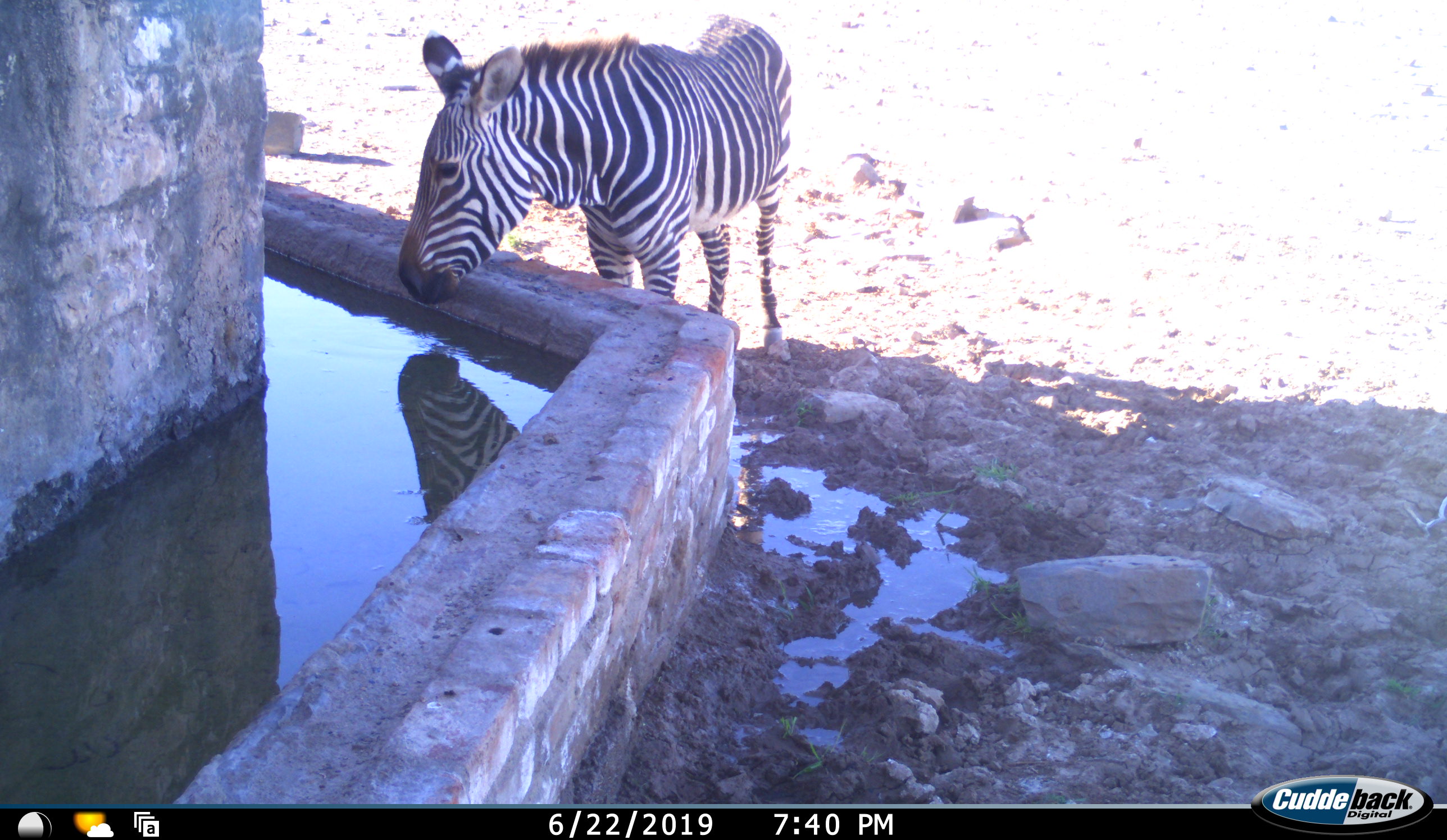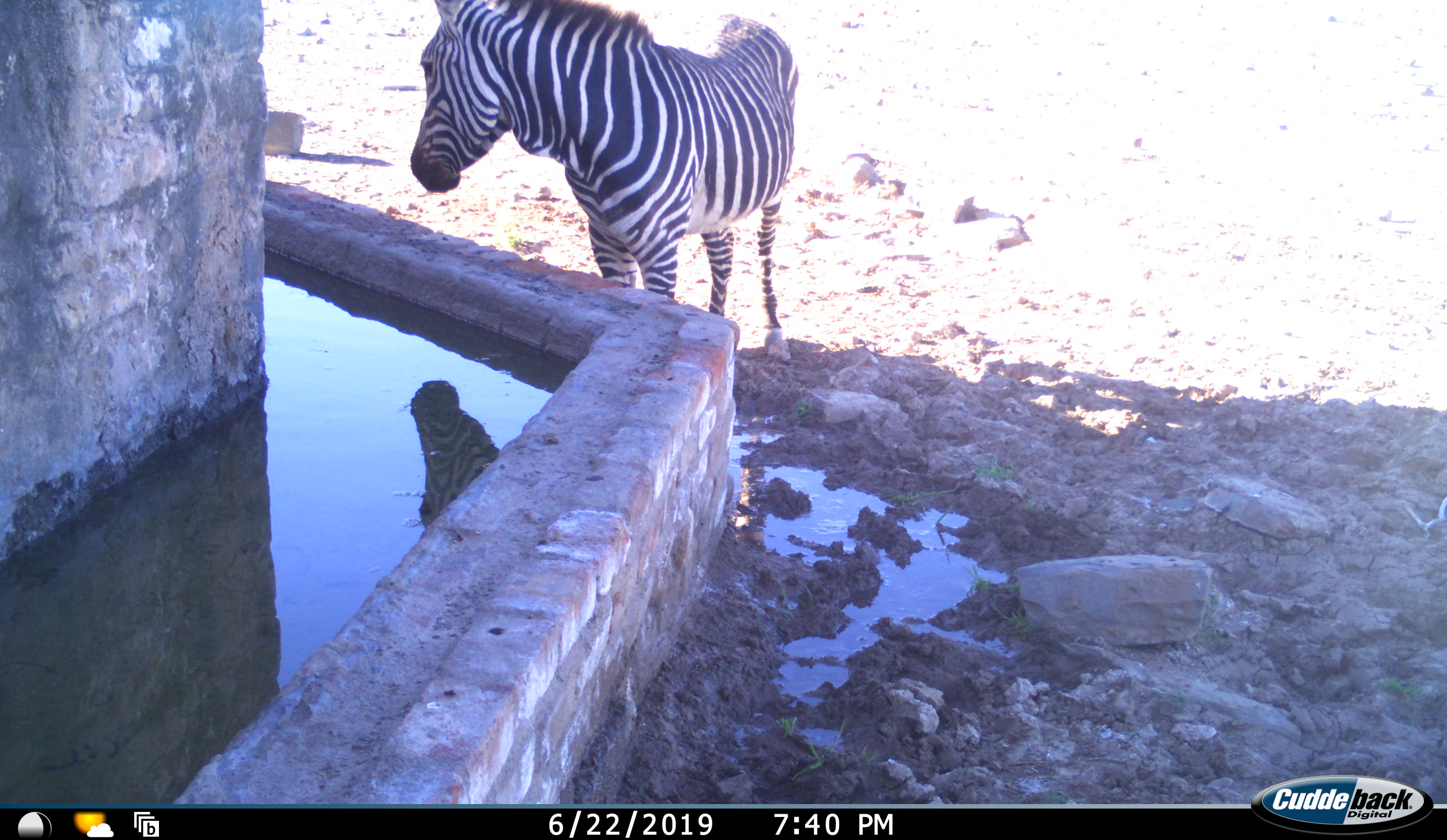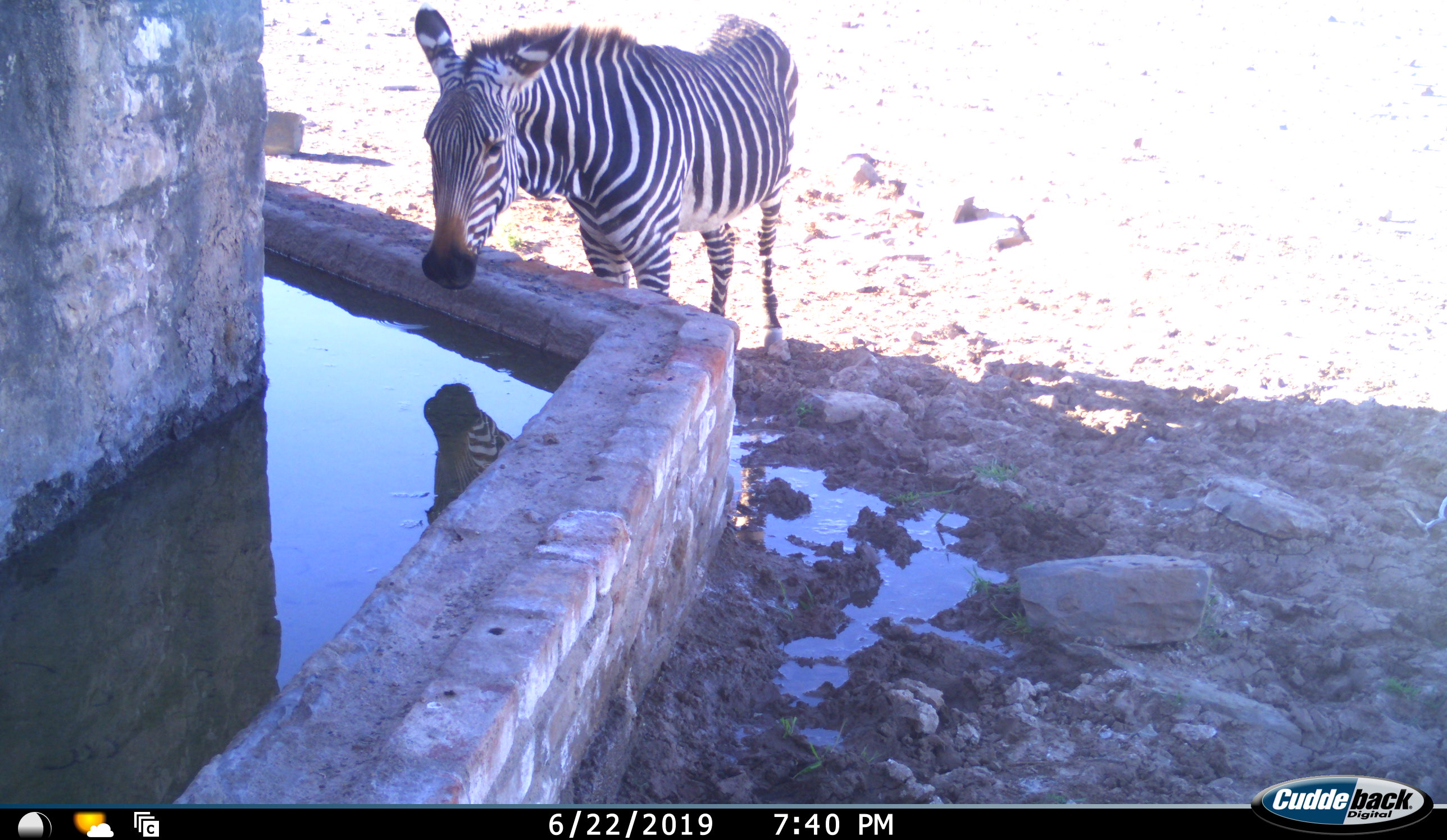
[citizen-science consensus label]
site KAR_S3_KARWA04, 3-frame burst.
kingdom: Animalia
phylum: Chordata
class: Mammalia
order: Perissodactyla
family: Equidae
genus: Equus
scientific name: Equus zebra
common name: mountain zebra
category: zebramountain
Zebramountain (mountain zebra) (Equus zebra), count 1. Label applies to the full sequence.